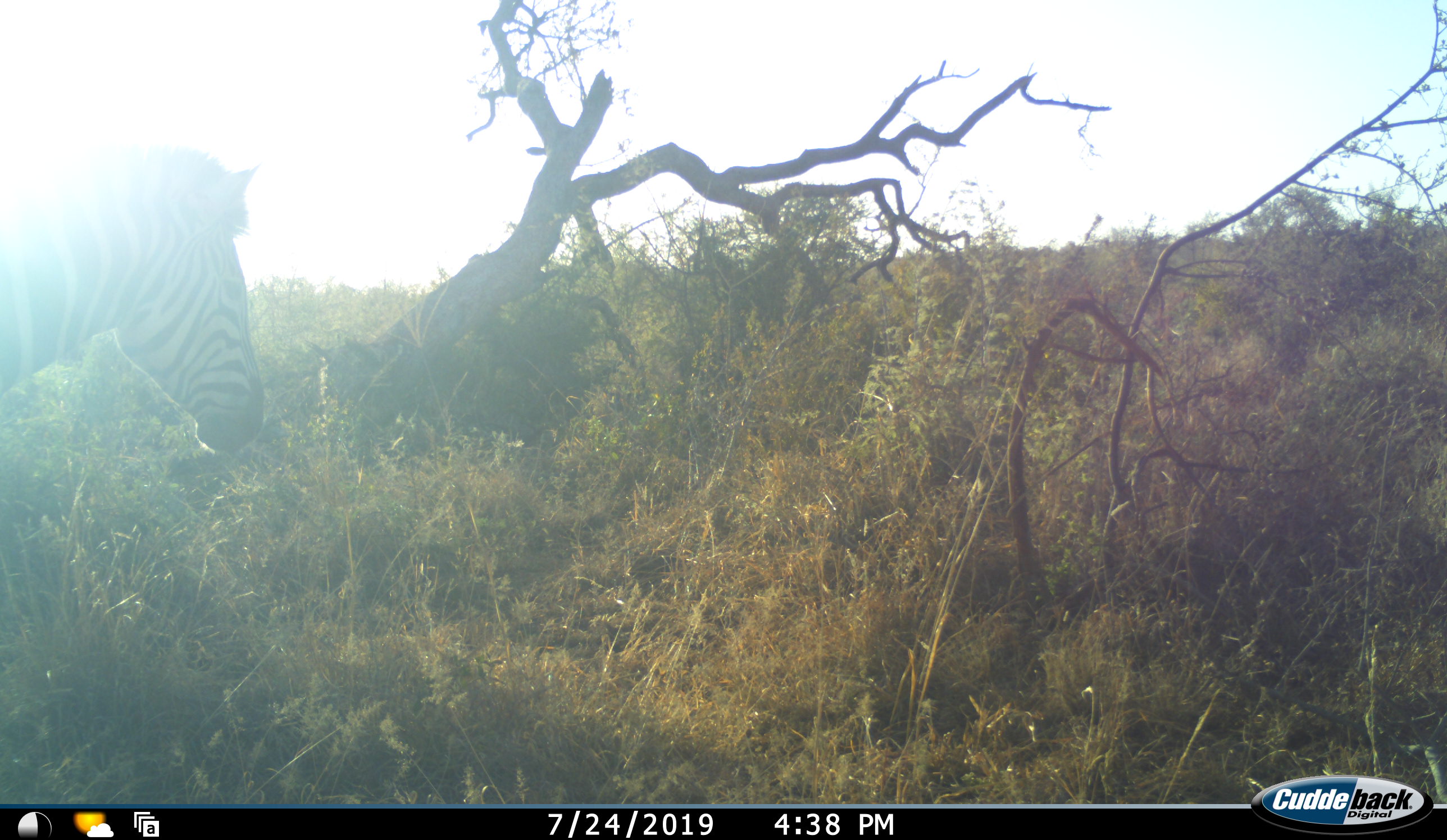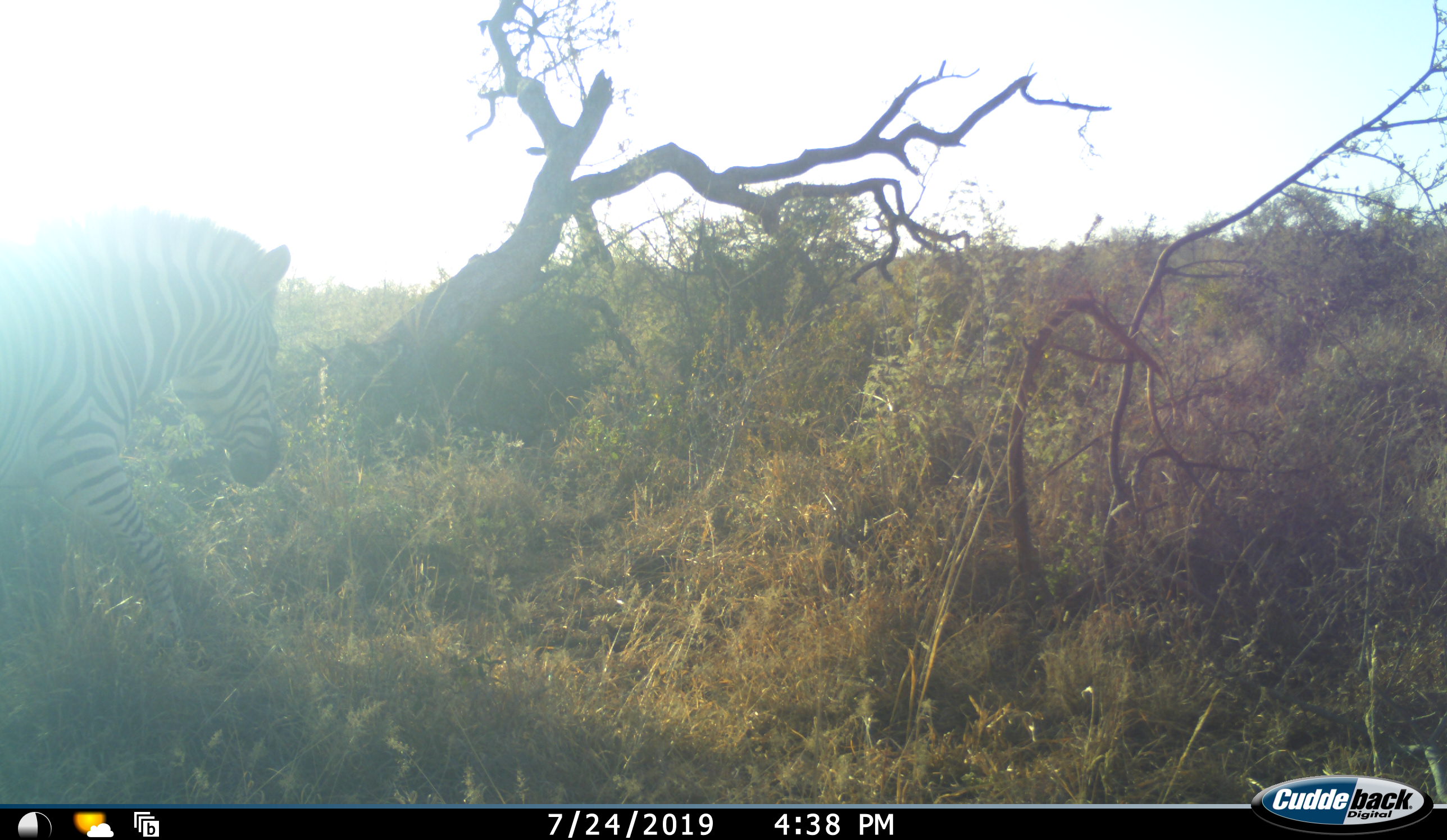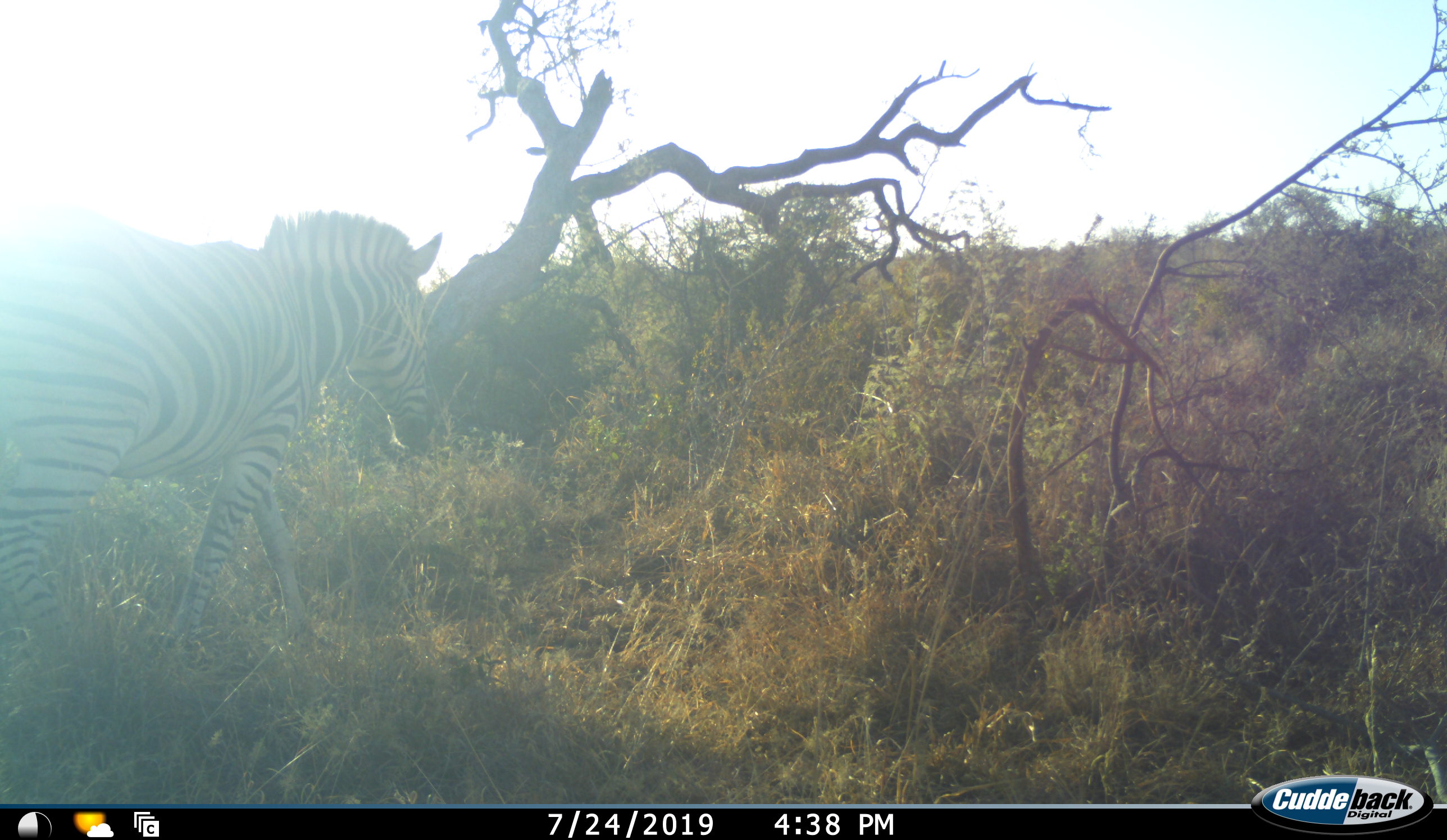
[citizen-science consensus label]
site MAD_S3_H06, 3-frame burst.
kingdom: Animalia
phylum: Chordata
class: Mammalia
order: Perissodactyla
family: Equidae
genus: Equus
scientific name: Equus quagga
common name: plains zebra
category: zebraplains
Zebraplains (plains zebra) (Equus quagga), count 1. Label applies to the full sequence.